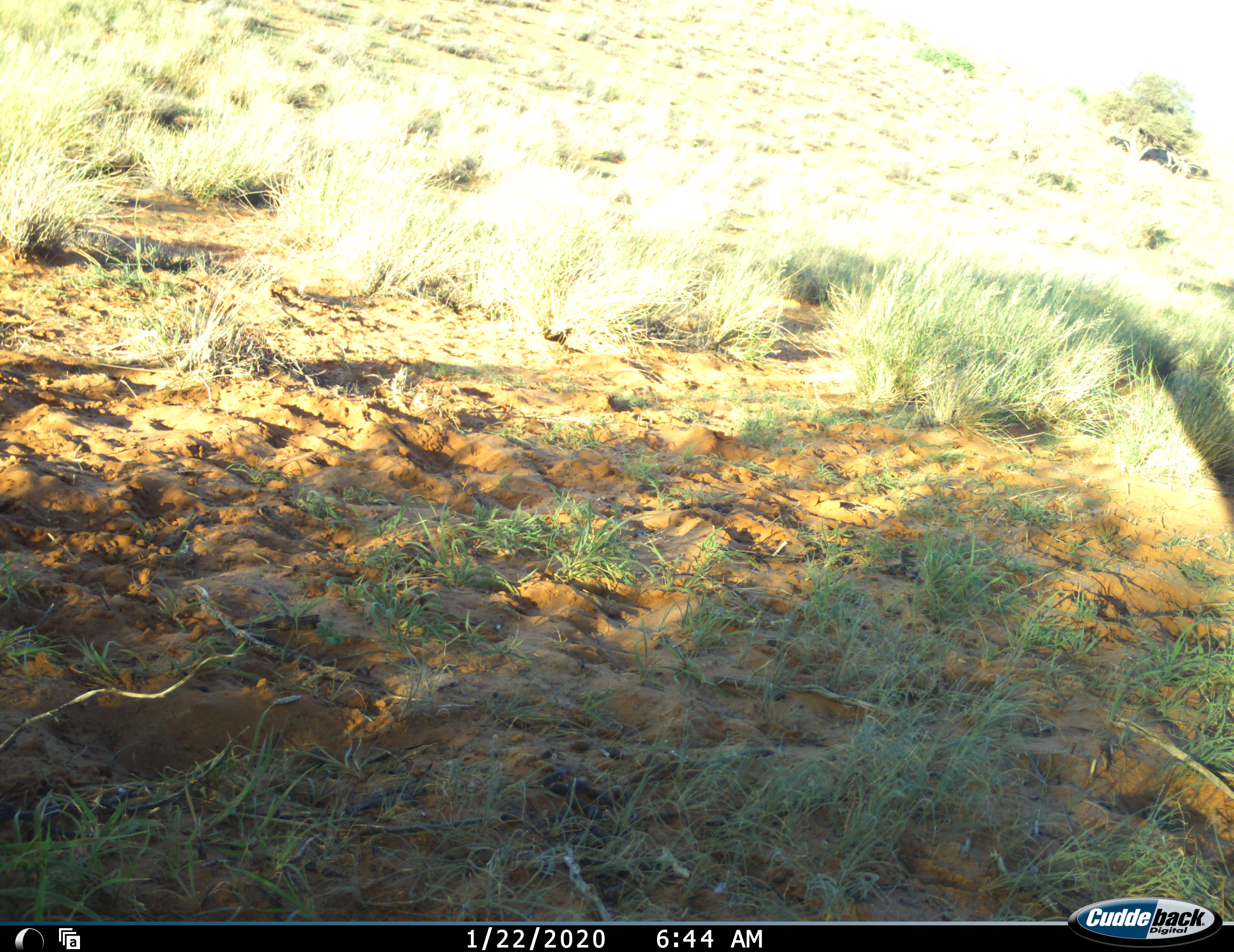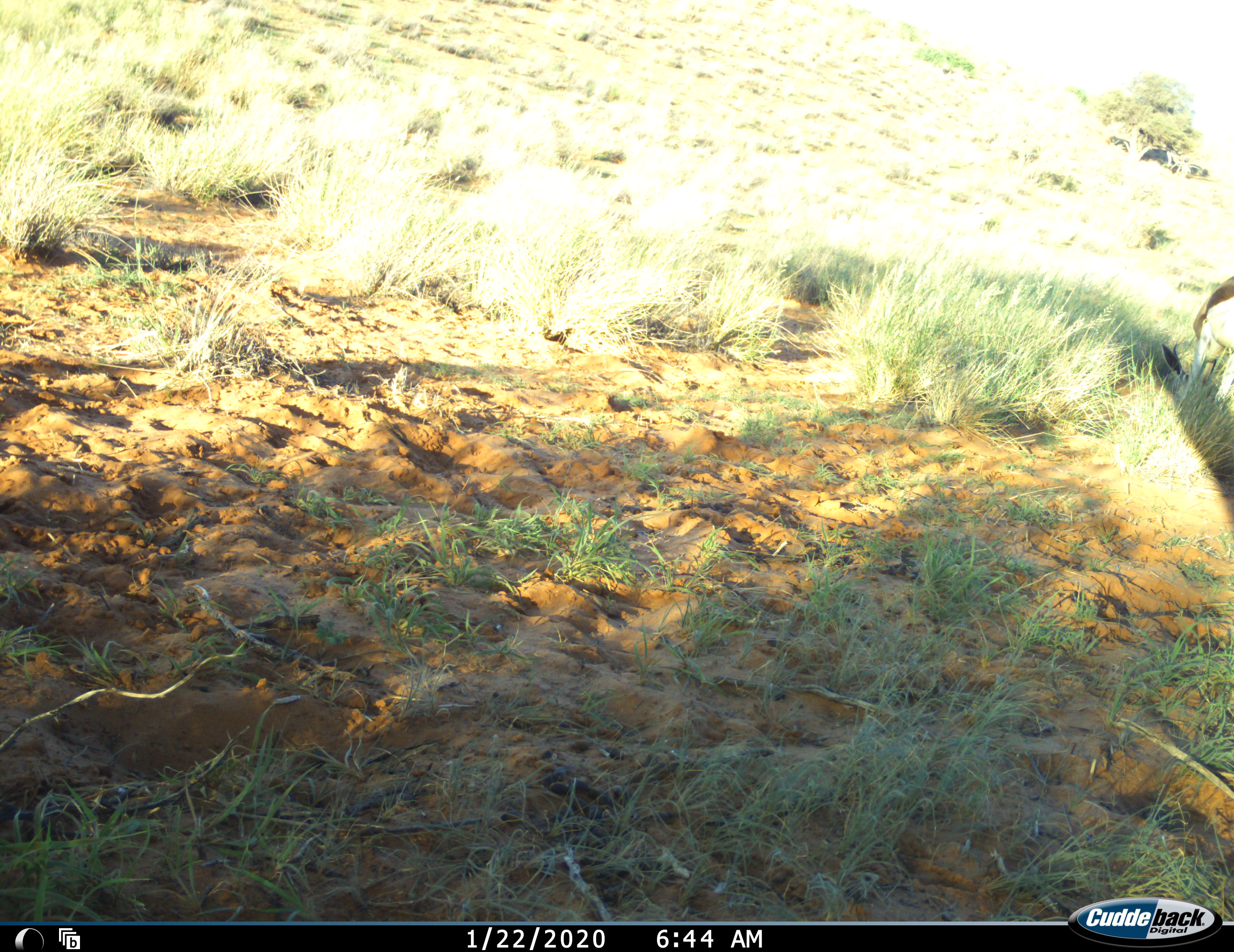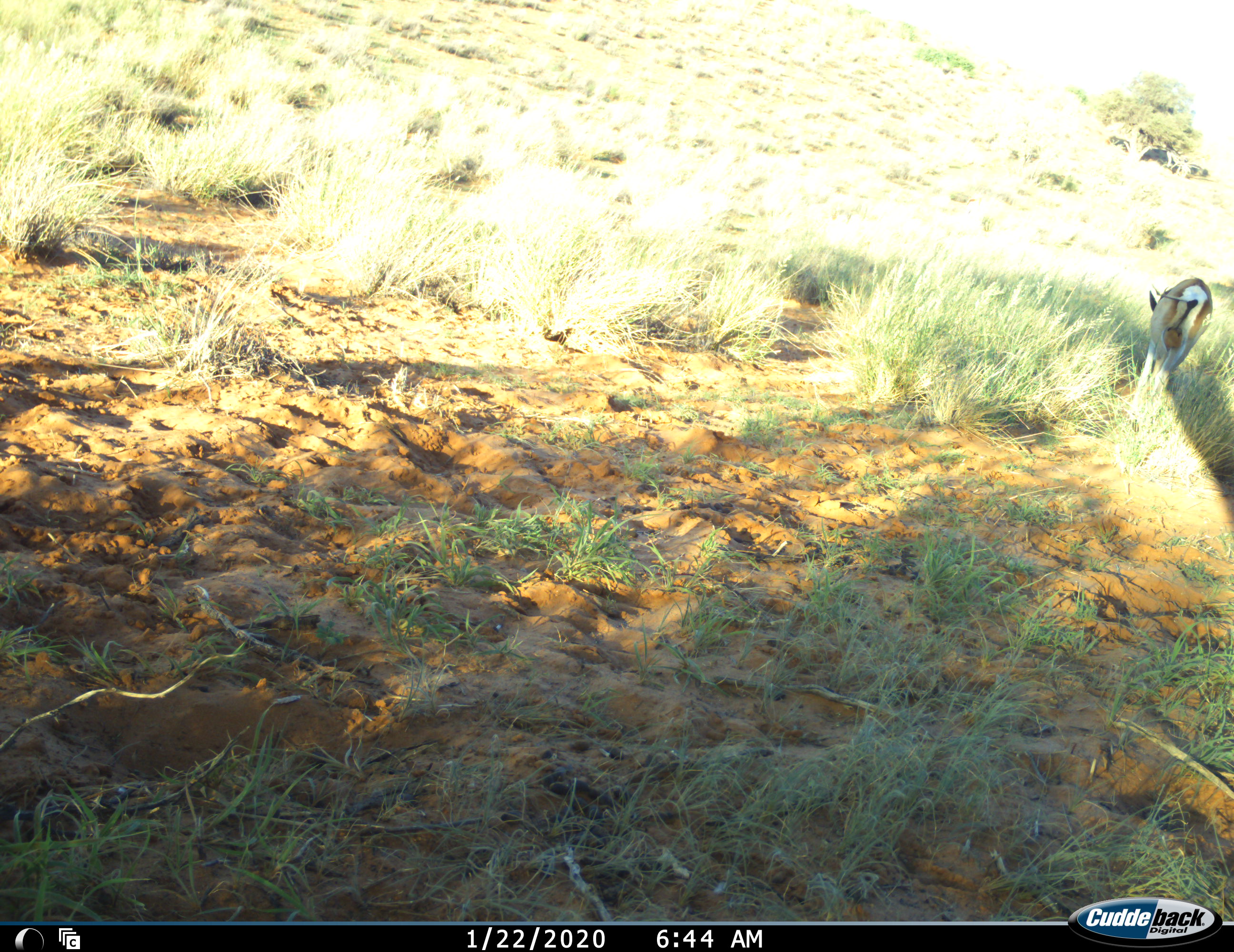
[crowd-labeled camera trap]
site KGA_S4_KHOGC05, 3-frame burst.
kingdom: Animalia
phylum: Chordata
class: Mammalia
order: Artiodactyla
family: Bovidae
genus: Antidorcas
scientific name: Antidorcas marsupialis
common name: springbok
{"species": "springbok (Antidorcas marsupialis)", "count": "1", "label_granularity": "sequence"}